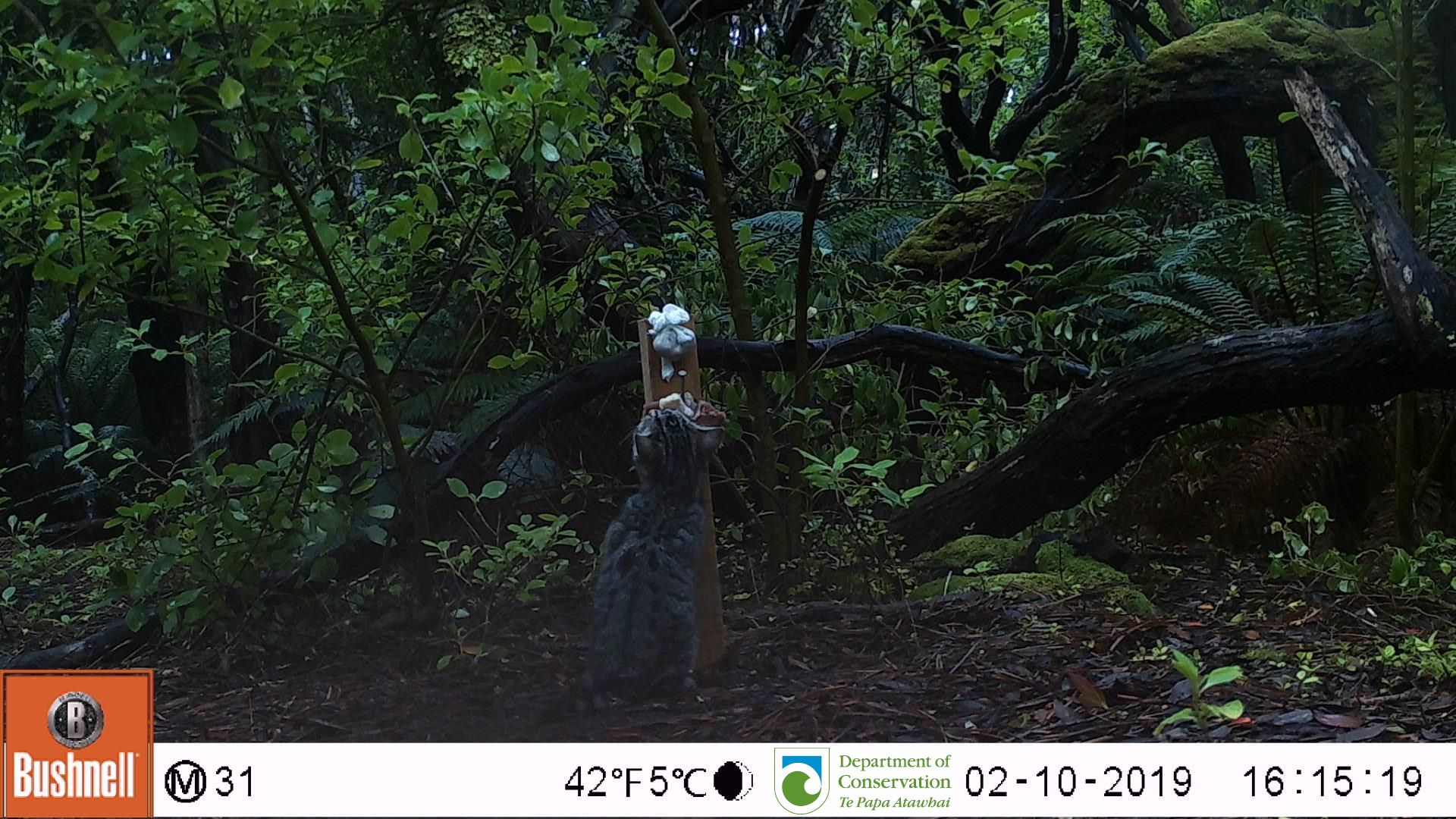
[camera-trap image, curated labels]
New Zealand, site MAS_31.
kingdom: Animalia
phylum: Chordata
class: Mammalia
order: Carnivora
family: Felidae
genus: Felis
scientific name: Felis catus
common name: domestic cat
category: cat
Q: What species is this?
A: Cat (domestic cat) (Felis catus).